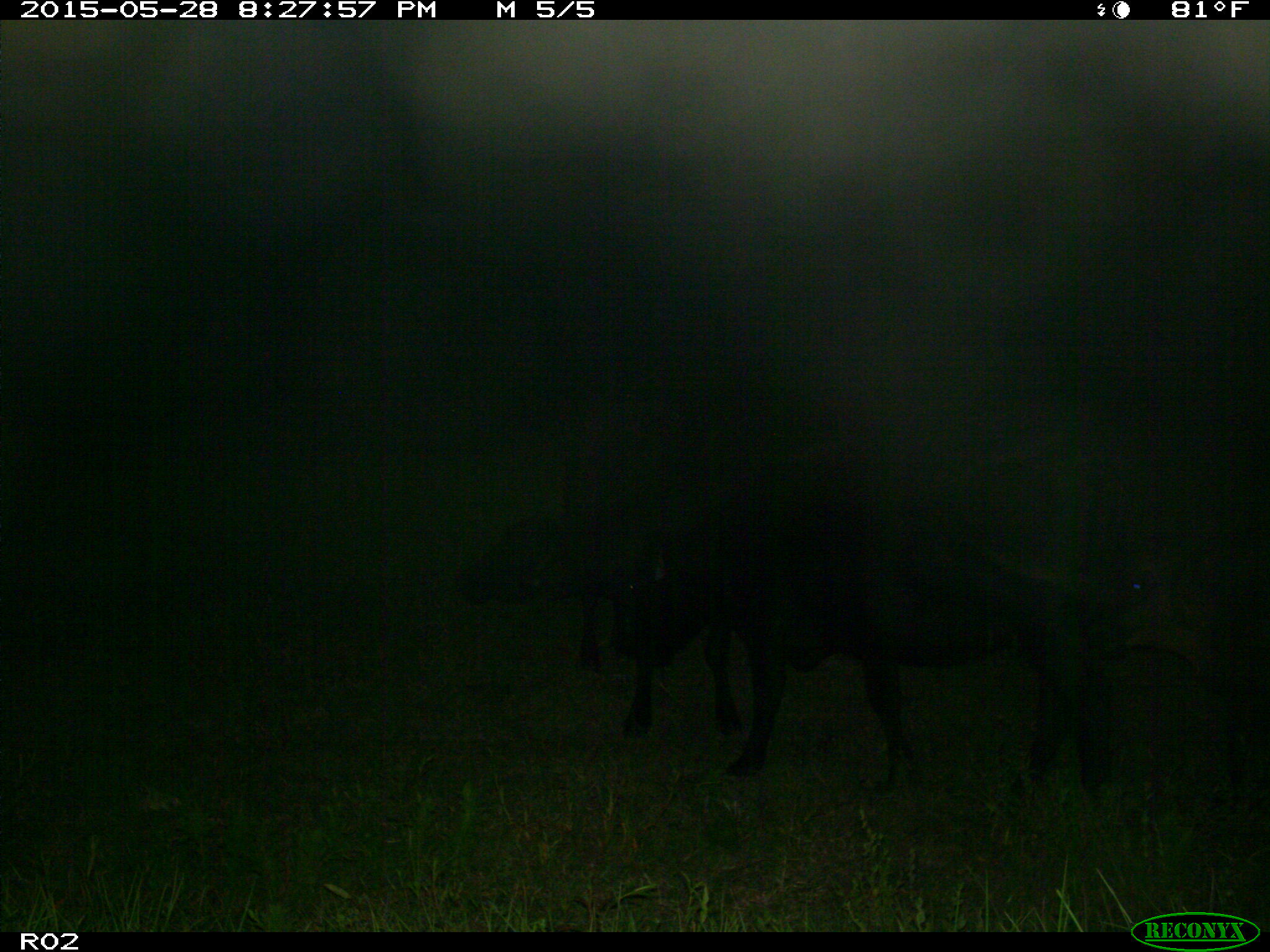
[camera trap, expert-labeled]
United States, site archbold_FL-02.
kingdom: Animalia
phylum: Chordata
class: Mammalia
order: Artiodactyla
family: Bovidae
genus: Bos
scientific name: Bos taurus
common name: domestic cow